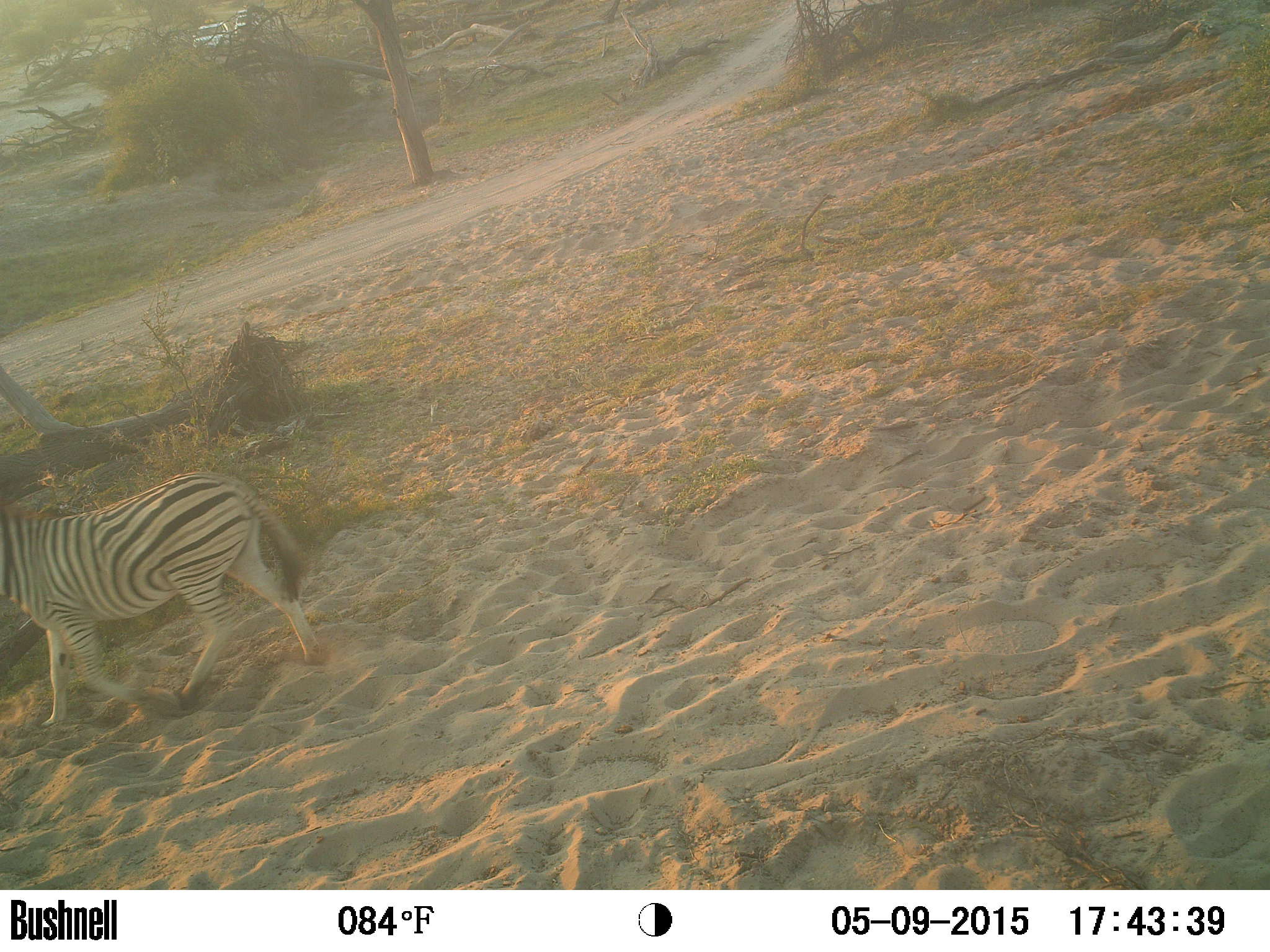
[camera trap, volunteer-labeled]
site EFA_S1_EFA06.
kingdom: Animalia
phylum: Chordata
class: Mammalia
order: Perissodactyla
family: Equidae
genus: Equus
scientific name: Equus quagga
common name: plains zebra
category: zebraplains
Zebraplains (plains zebra) (Equus quagga), count 1. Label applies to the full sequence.